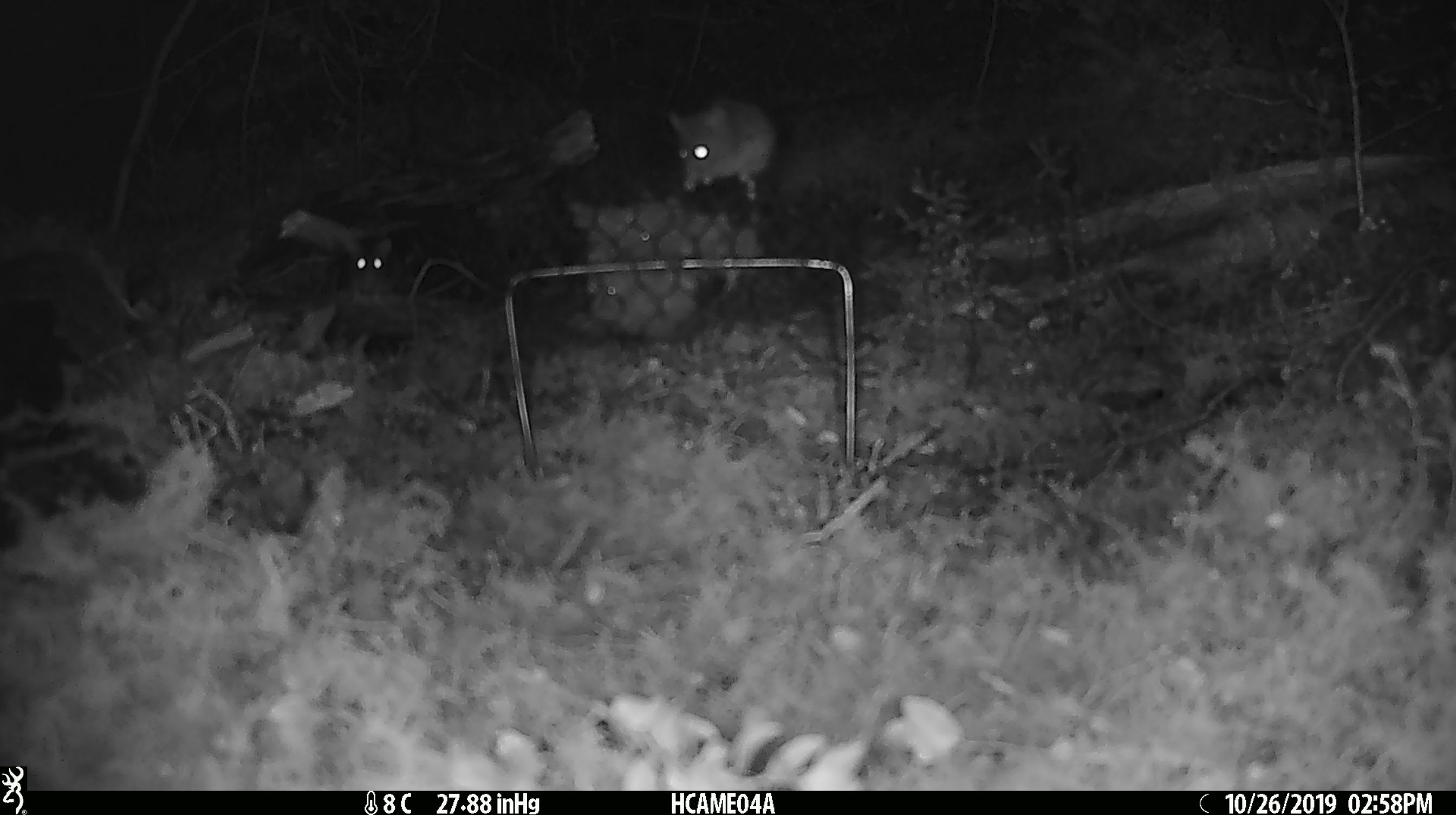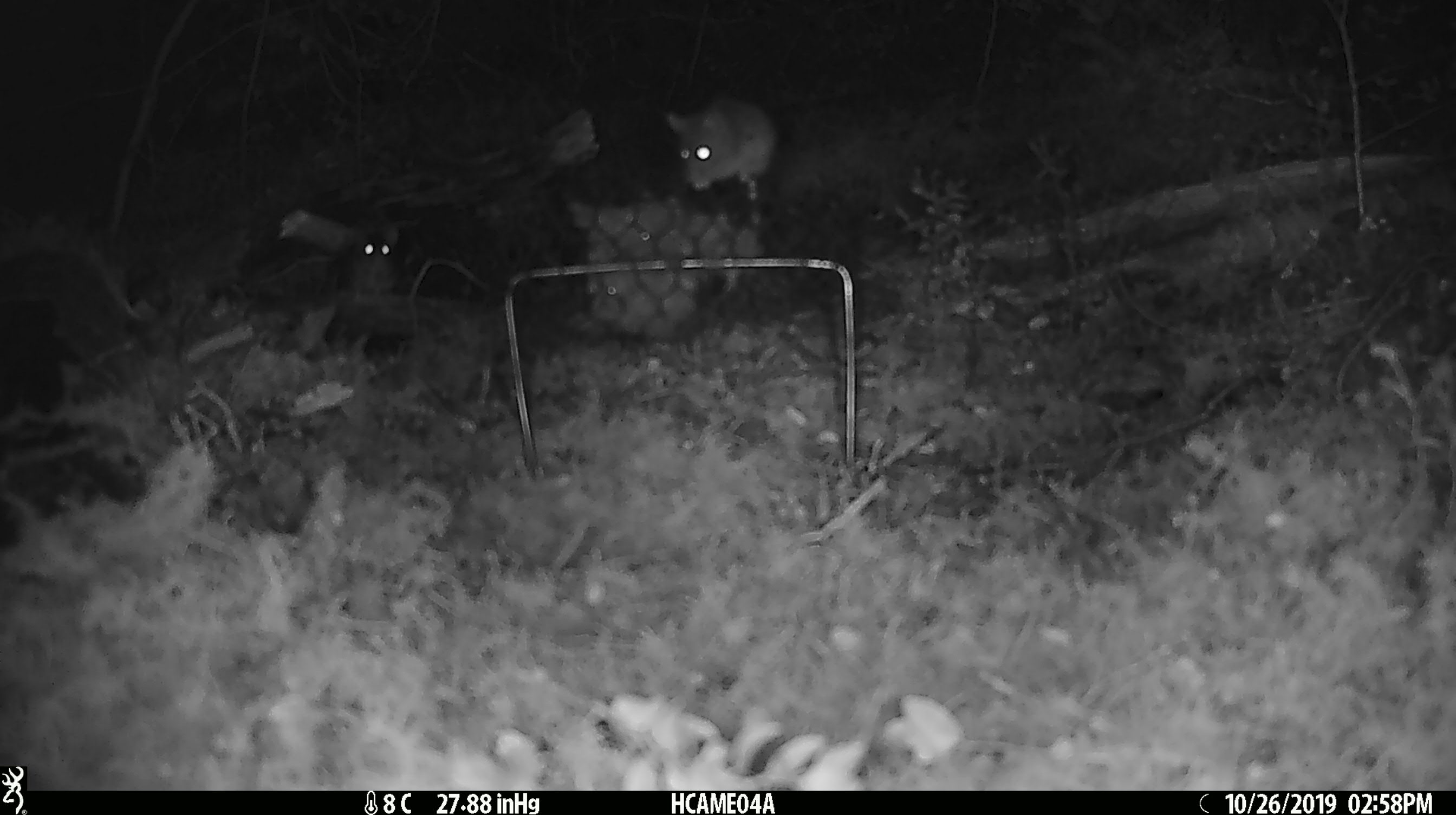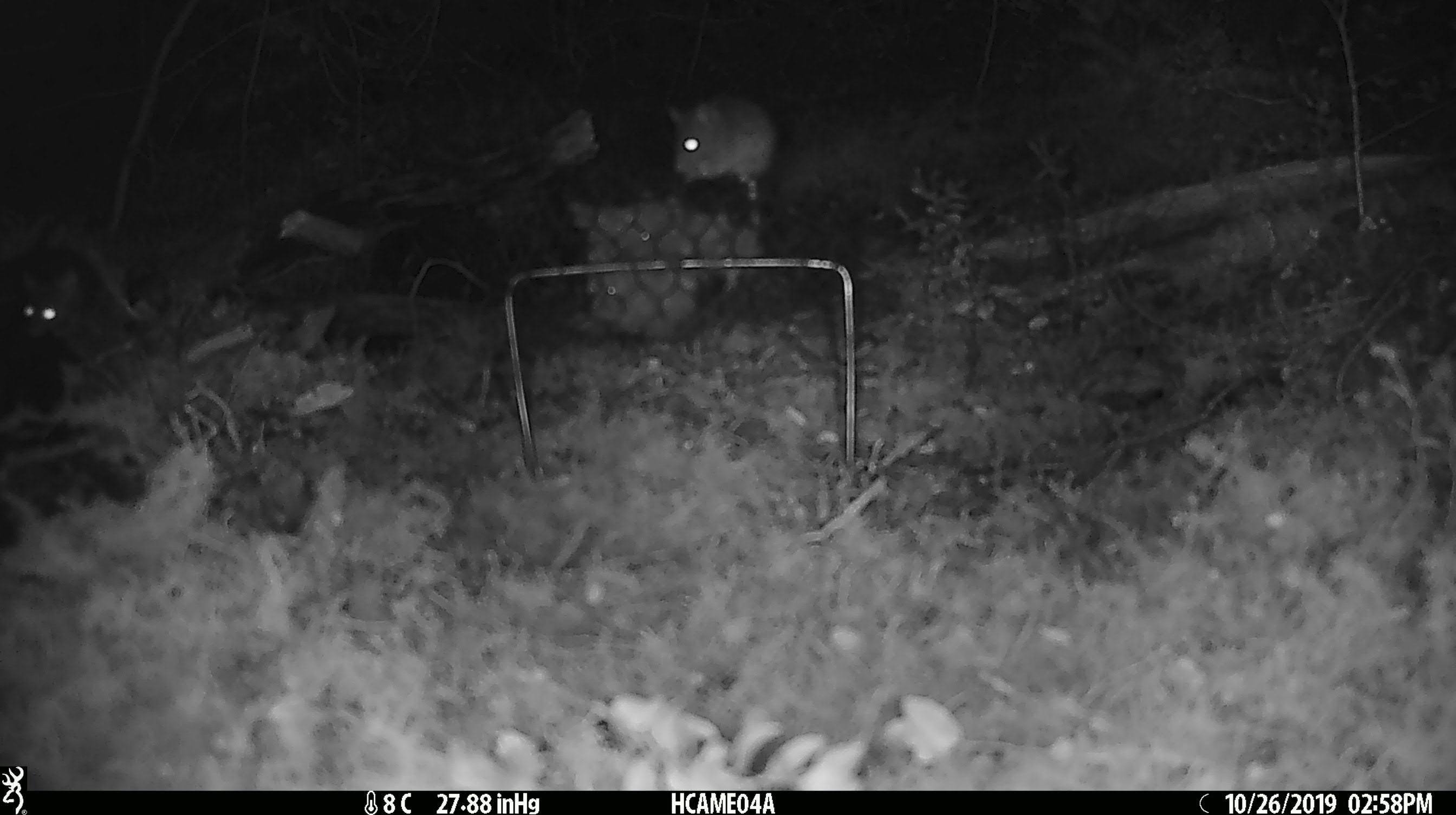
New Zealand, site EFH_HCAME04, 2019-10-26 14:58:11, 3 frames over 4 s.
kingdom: Animalia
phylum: Chordata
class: Mammalia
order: Rodentia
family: Muridae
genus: Mus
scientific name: Mus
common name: mouse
Mouse (Mus).